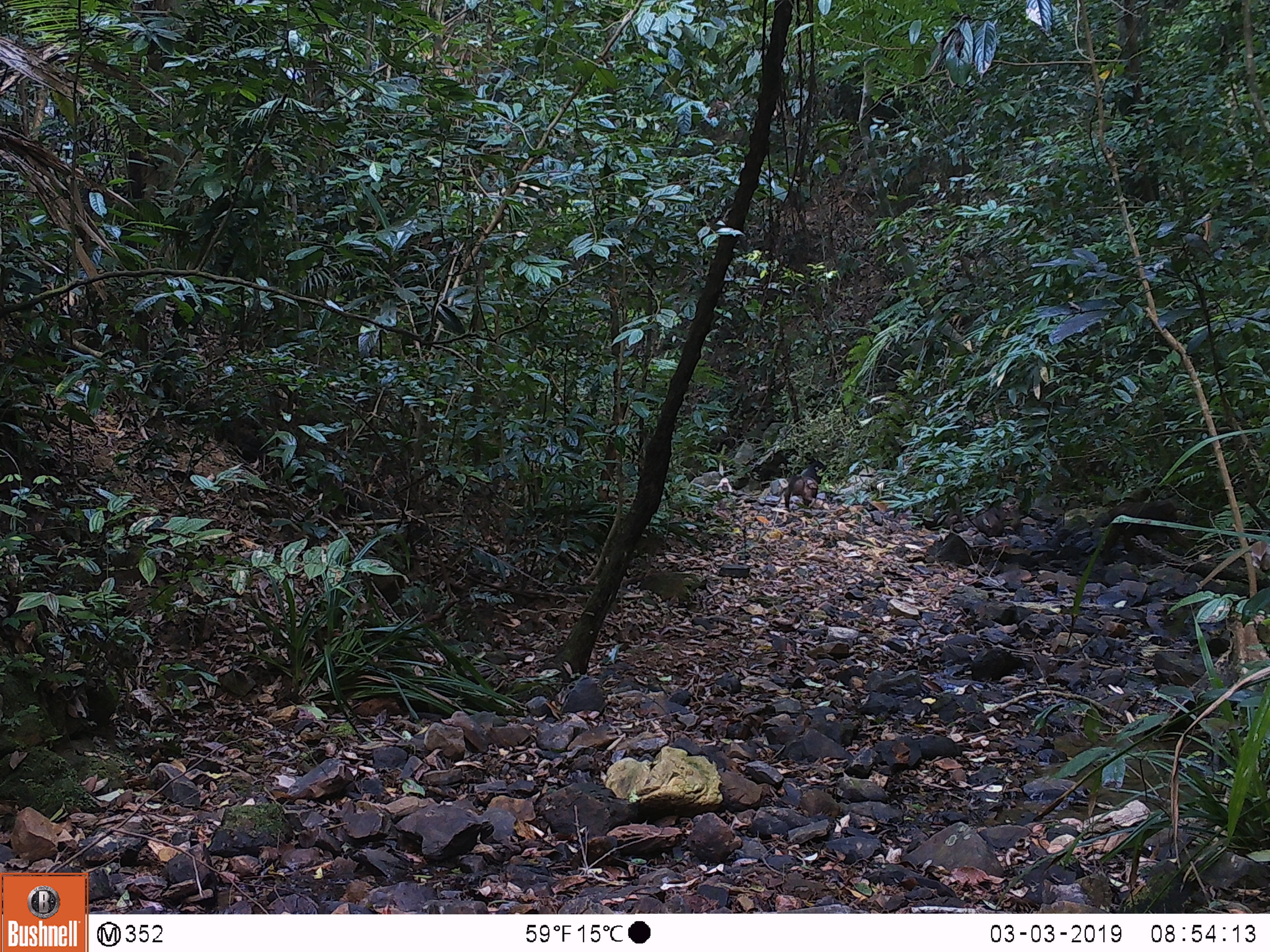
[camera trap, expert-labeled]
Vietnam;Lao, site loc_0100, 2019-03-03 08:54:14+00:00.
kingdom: Animalia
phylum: Chordata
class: Mammalia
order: Primates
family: Cercopithecidae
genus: Macaca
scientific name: Macaca arctoides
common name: stump-tailed macaque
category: stump tailed macaque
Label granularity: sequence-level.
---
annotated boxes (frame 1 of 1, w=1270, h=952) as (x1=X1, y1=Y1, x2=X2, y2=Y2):
stump tailed macaque: (x1=1103, y1=500, x2=1193, y2=556); (x1=783, y1=474, x2=818, y2=510); (x1=975, y1=507, x2=1006, y2=537)